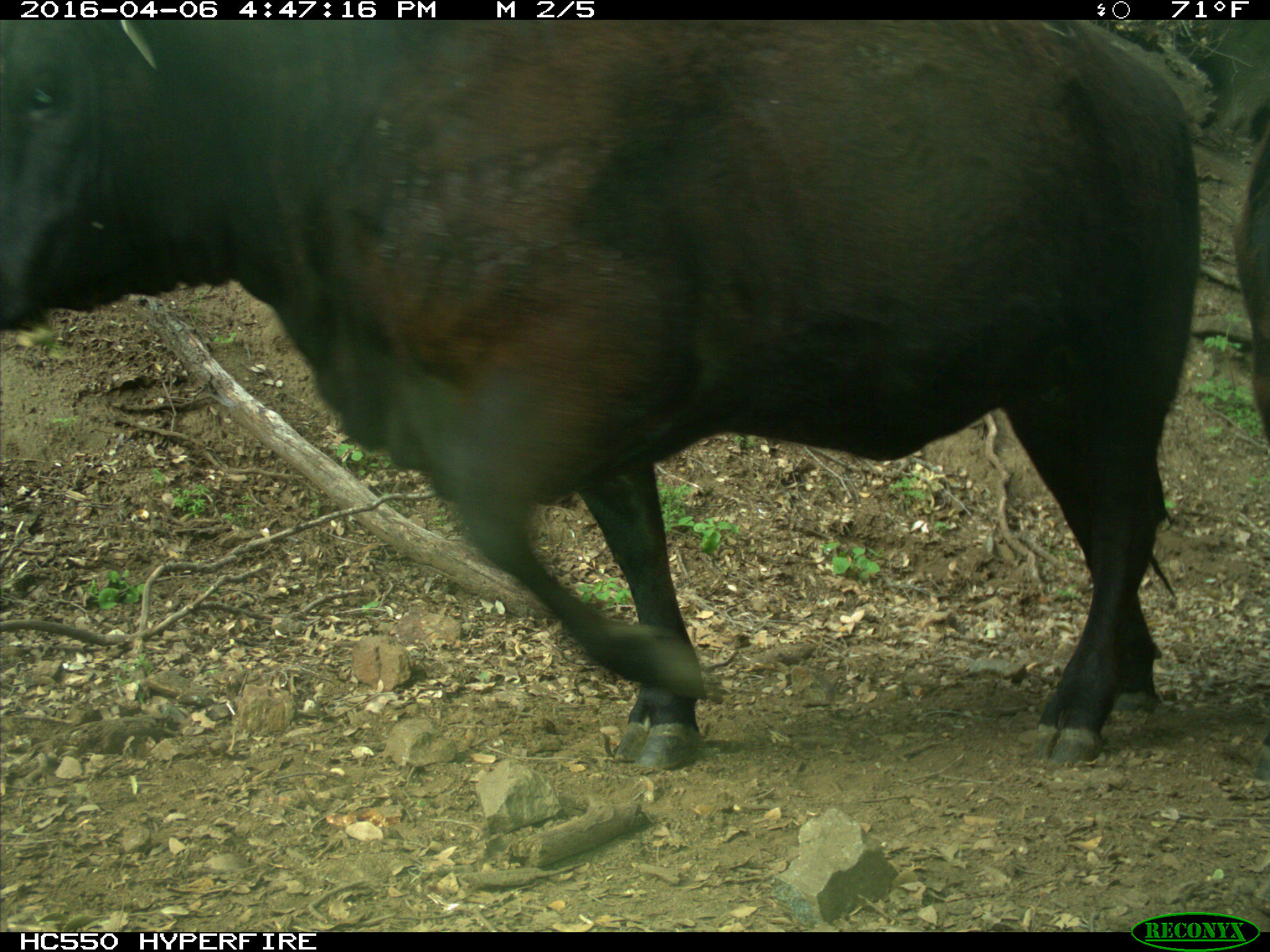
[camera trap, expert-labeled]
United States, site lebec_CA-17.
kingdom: Animalia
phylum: Chordata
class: Mammalia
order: Artiodactyla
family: Bovidae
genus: Bos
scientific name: Bos taurus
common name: domestic cow